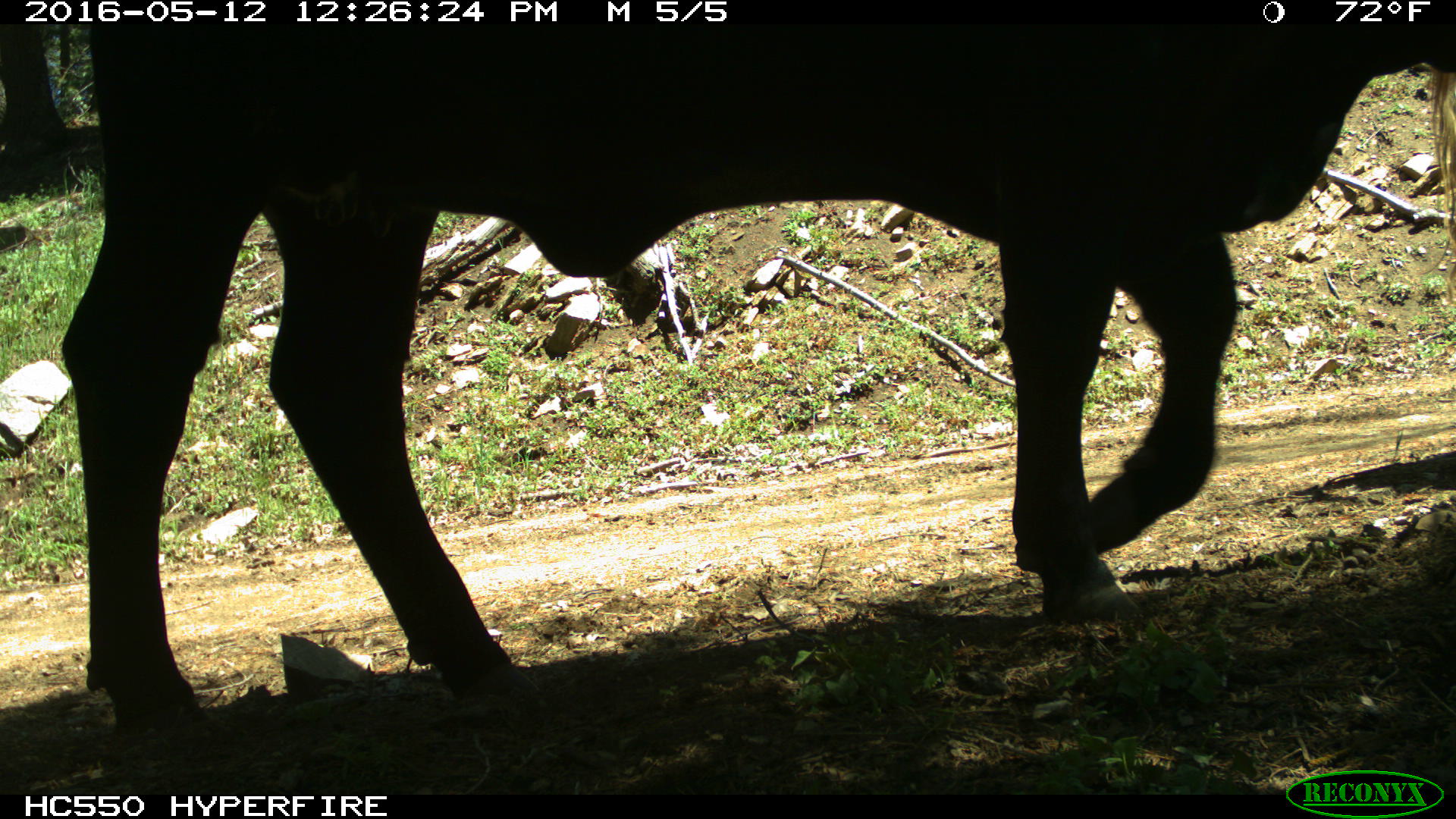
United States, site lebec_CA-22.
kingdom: Animalia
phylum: Chordata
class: Mammalia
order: Artiodactyla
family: Bovidae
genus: Bos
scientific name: Bos taurus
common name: domestic cow